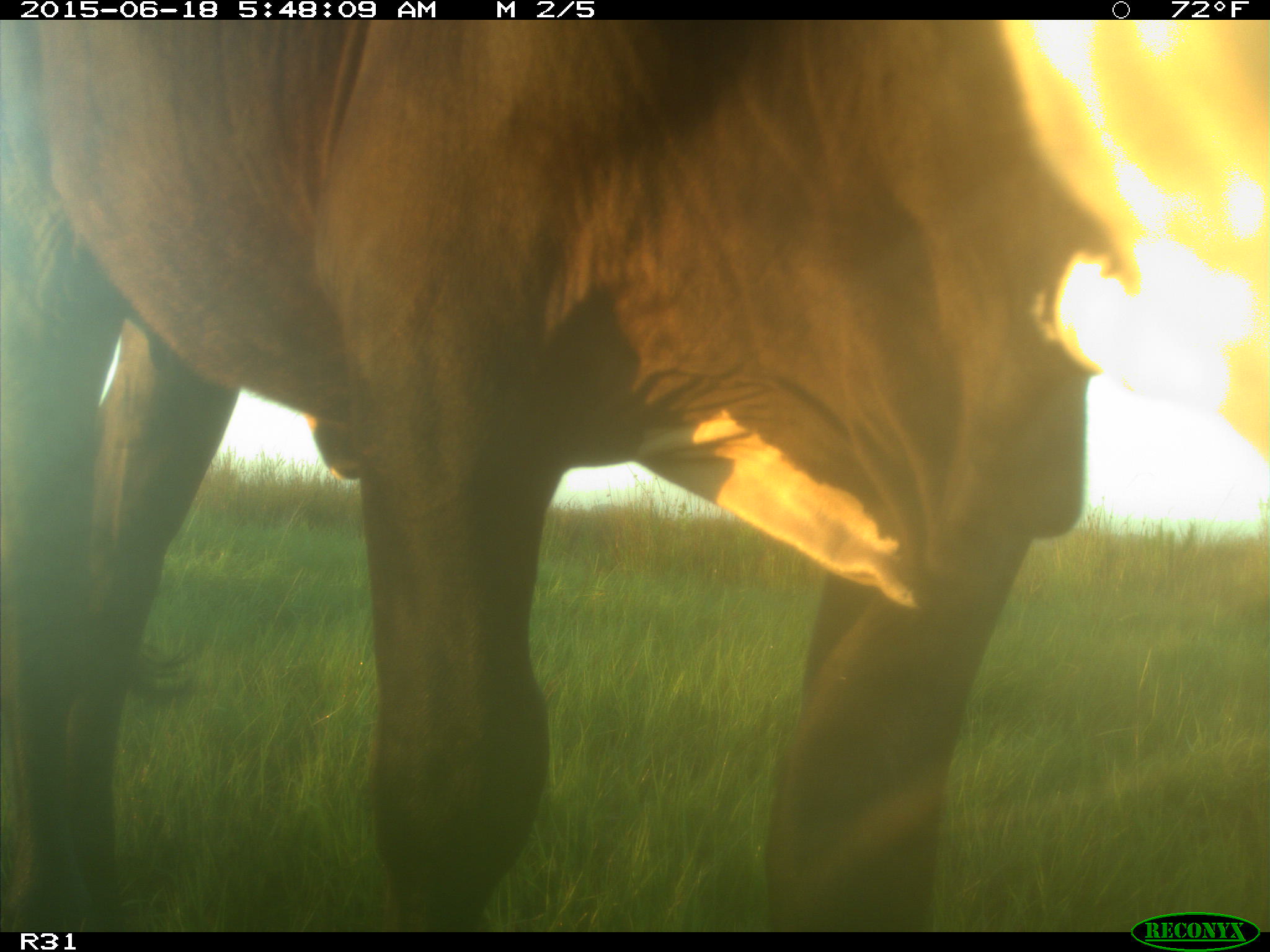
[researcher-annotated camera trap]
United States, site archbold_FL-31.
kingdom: Animalia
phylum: Chordata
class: Mammalia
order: Artiodactyla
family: Bovidae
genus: Bos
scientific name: Bos taurus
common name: domestic cow